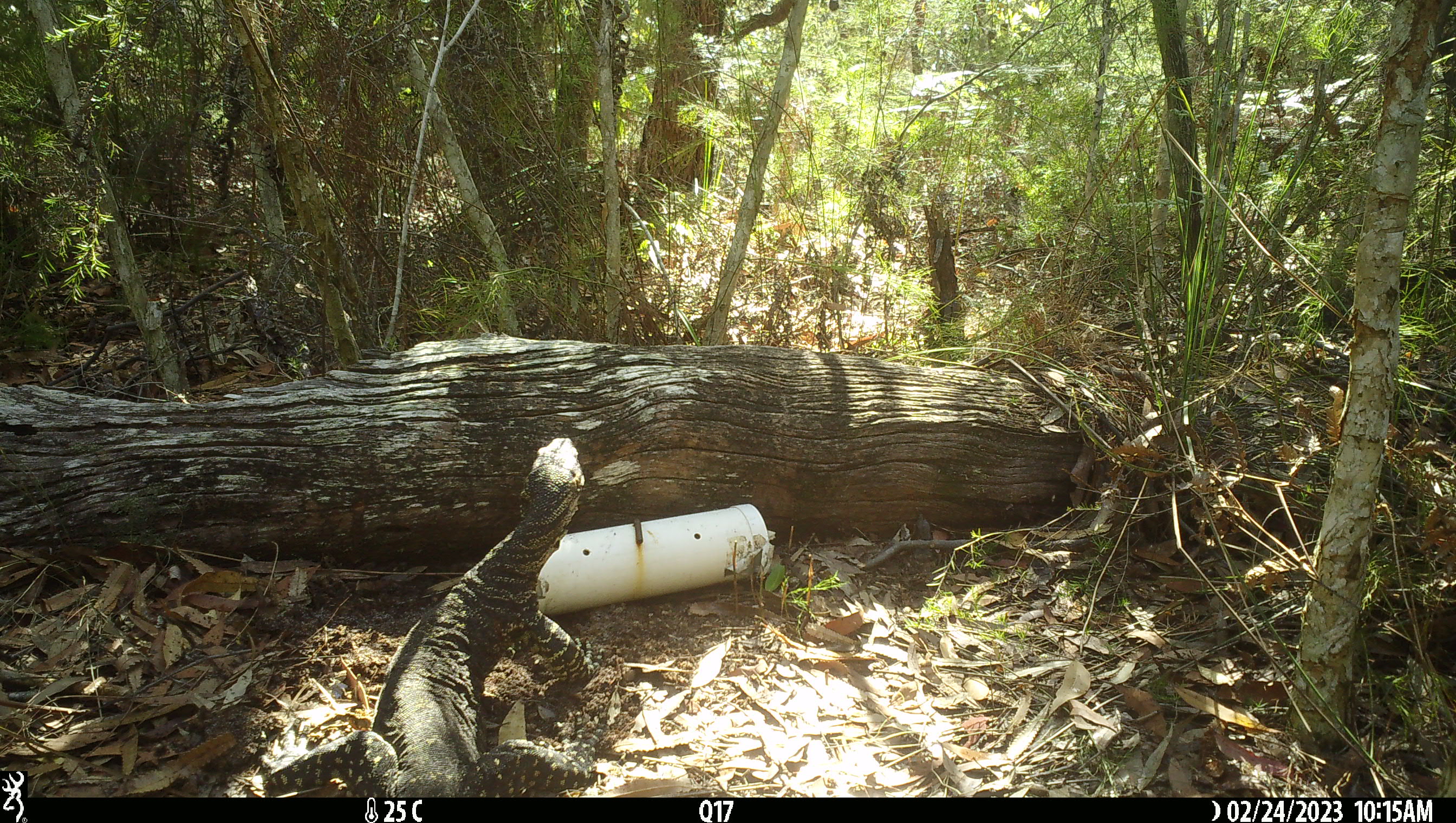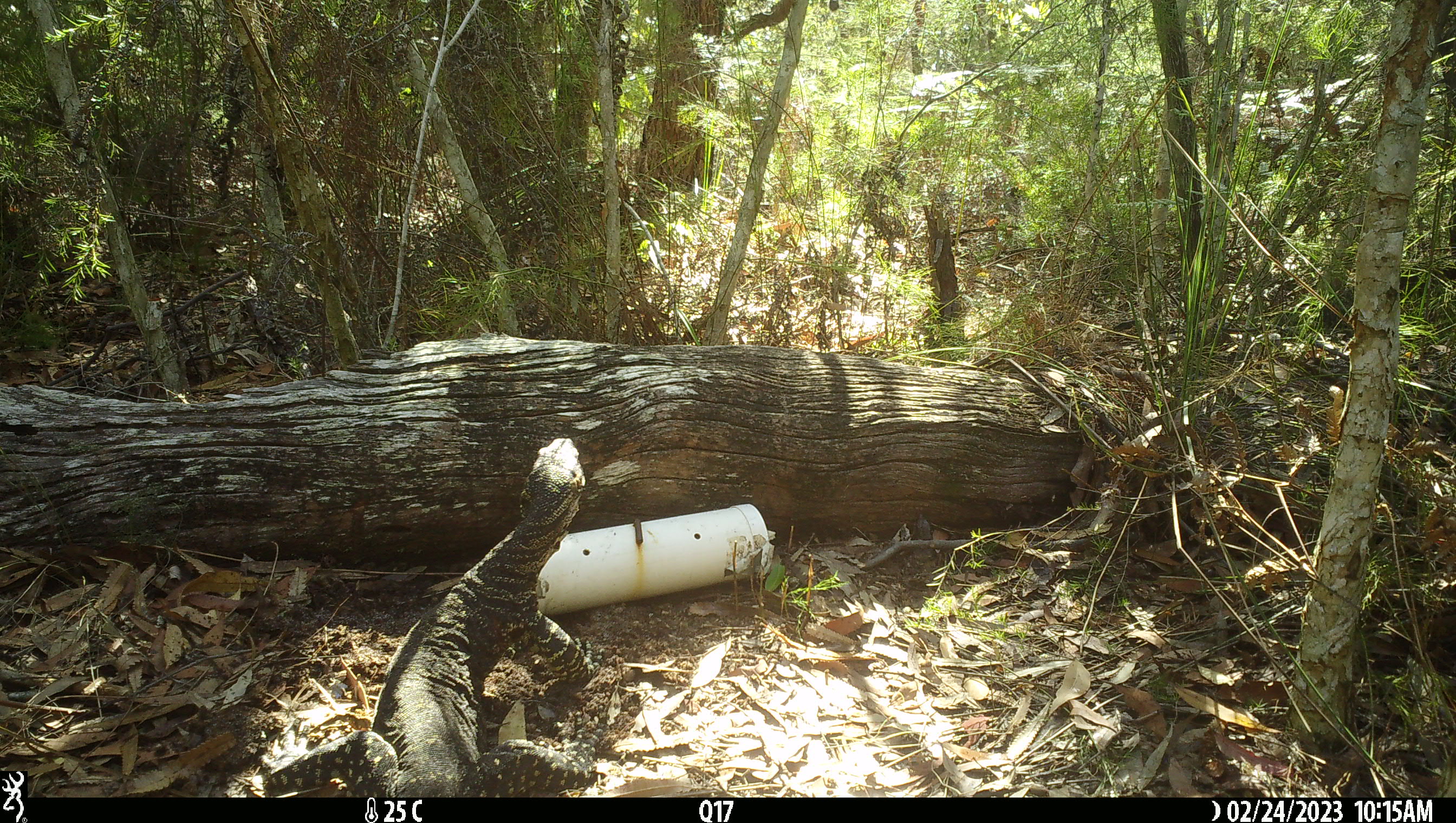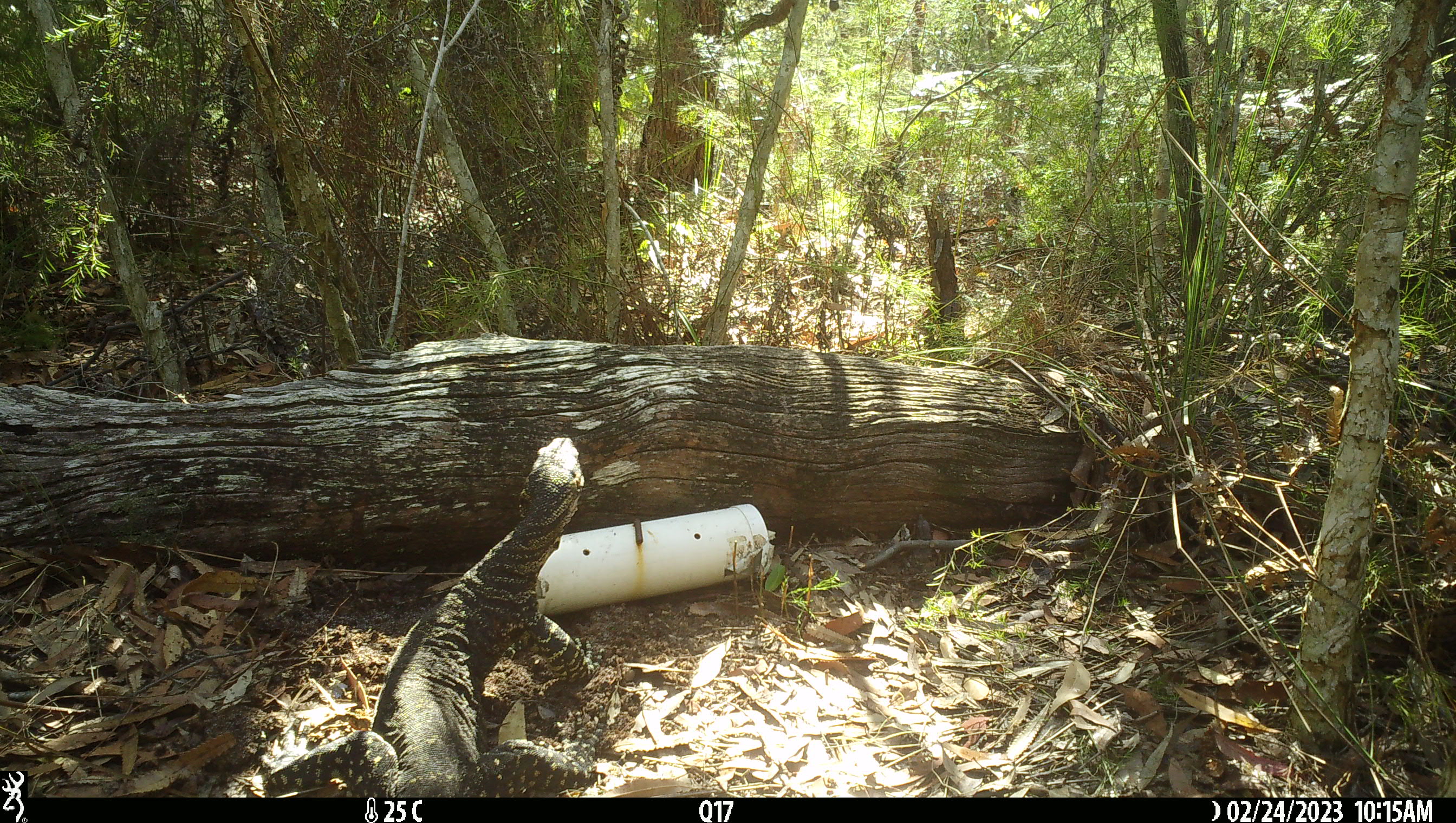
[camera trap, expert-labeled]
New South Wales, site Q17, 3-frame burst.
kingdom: Animalia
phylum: Chordata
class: Reptilia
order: Squamata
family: Varanidae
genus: Varanus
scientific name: Varanus varius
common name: lace monitor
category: goanna